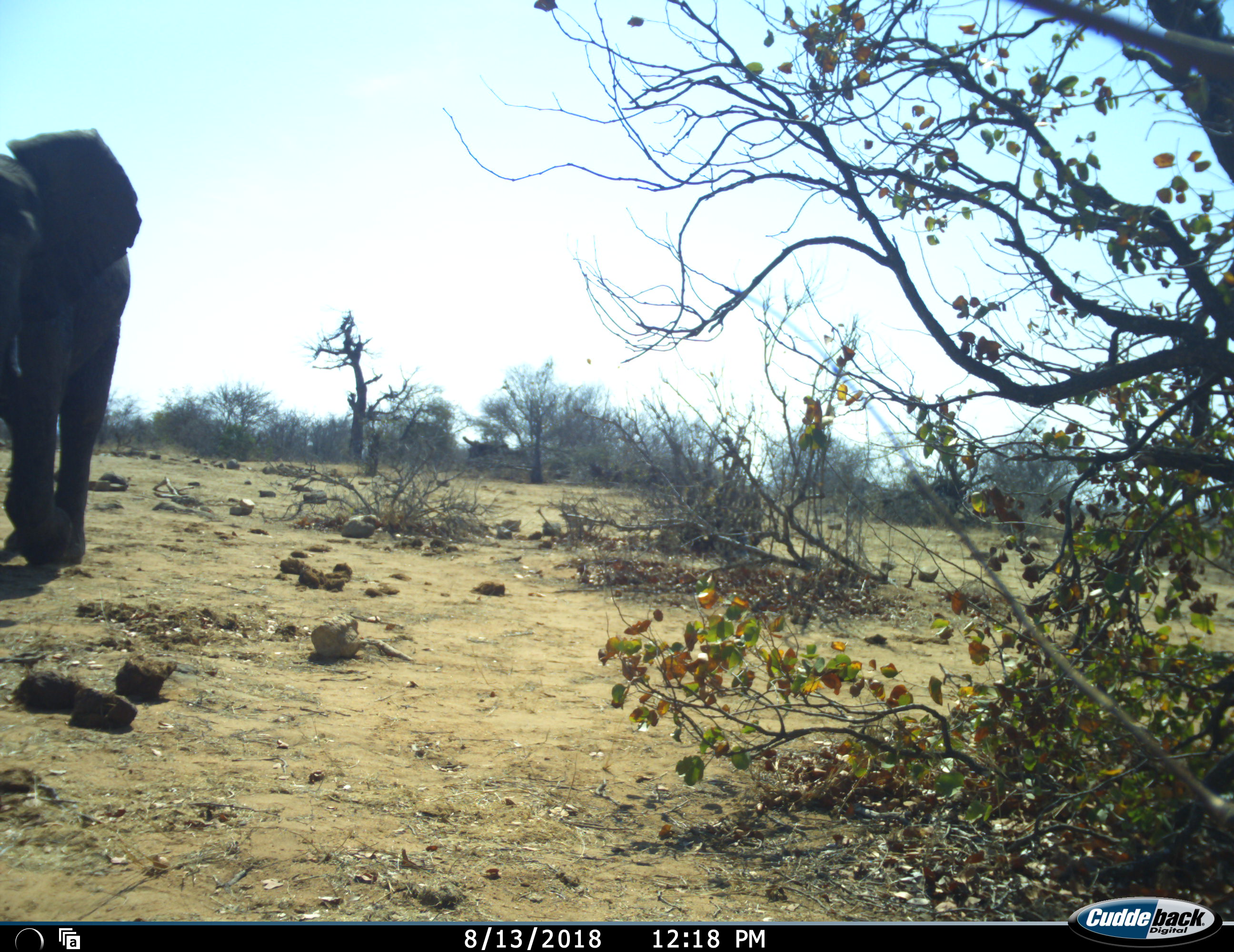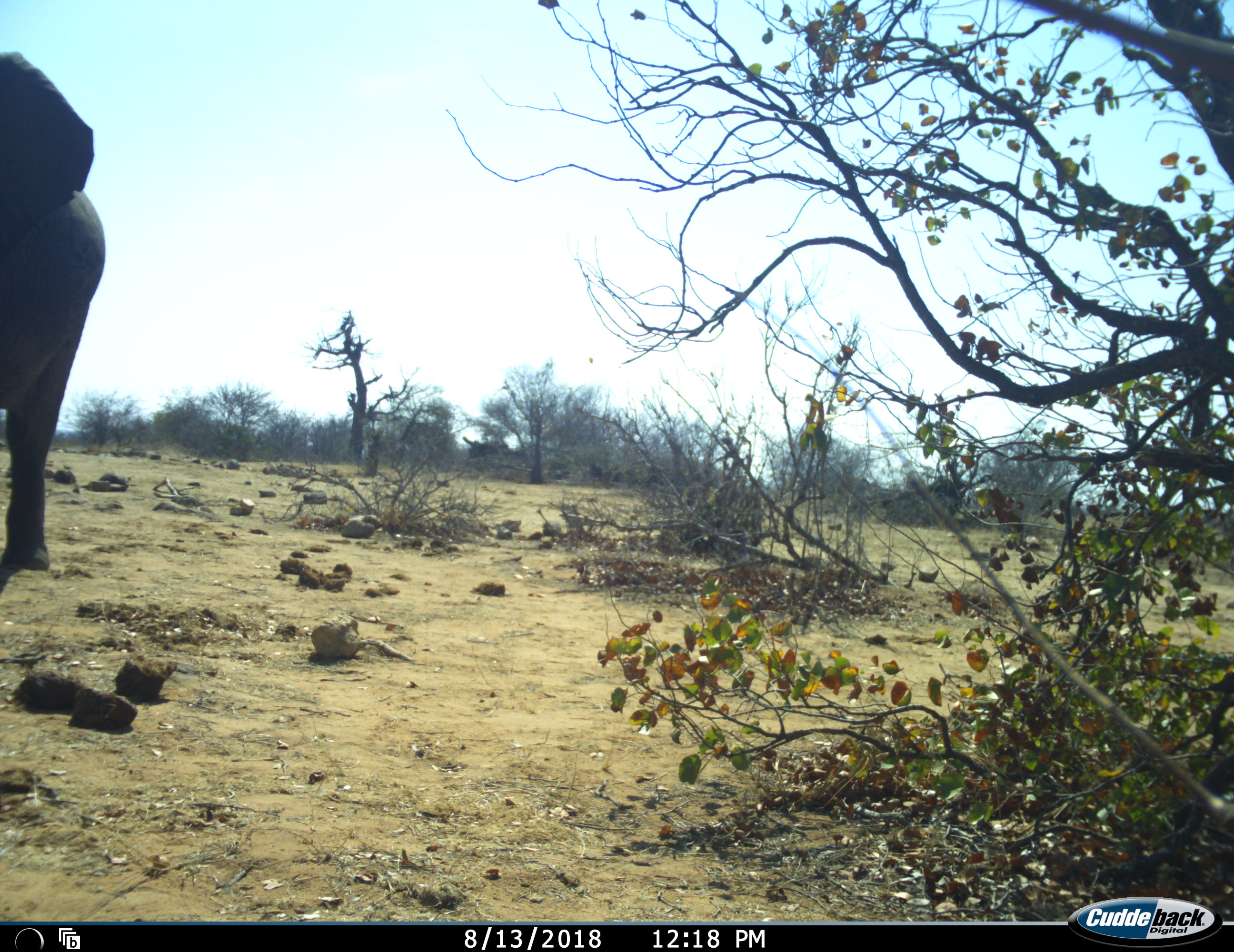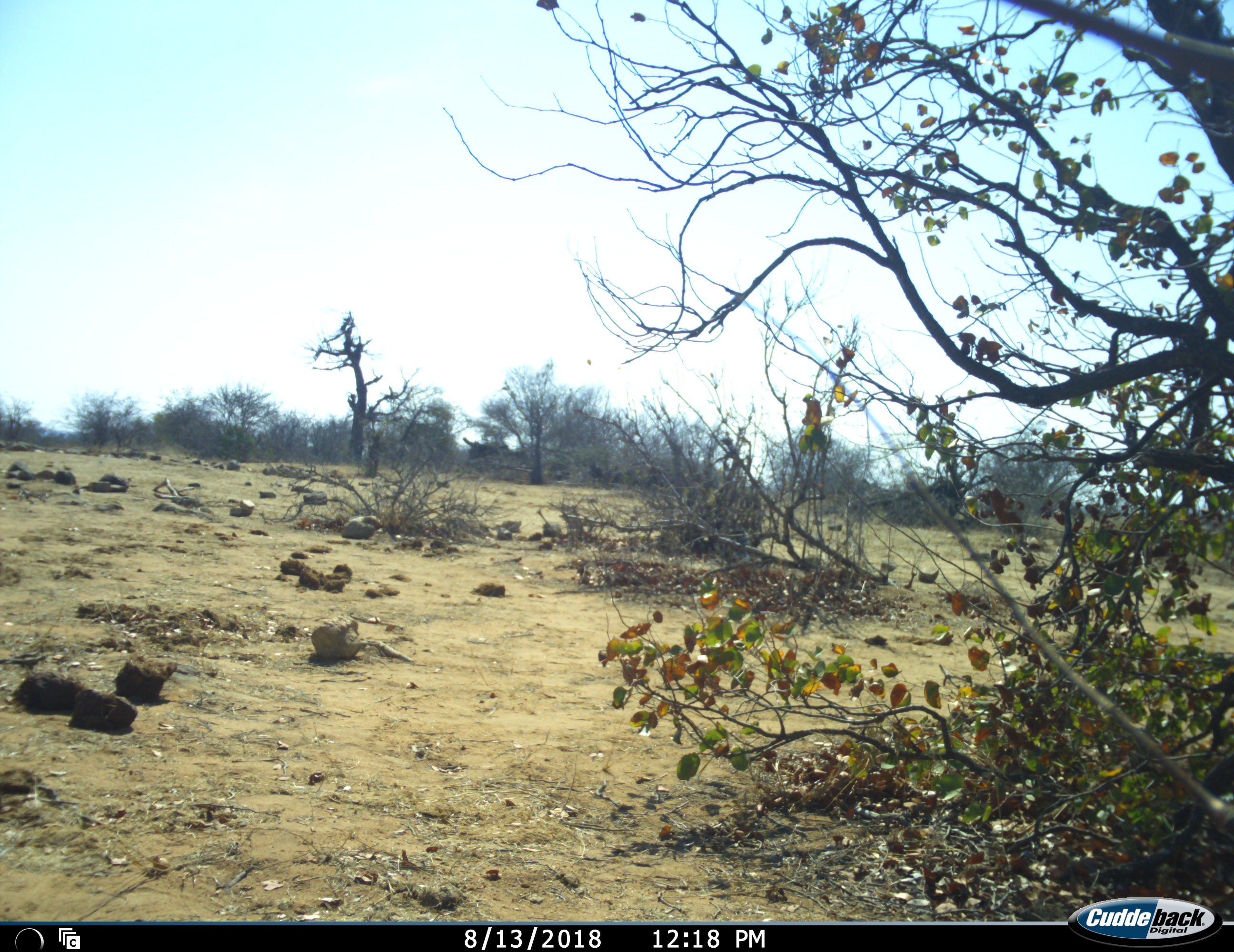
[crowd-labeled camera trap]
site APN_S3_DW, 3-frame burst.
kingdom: Animalia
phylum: Chordata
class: Mammalia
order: Proboscidea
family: Elephantidae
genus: Loxodonta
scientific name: Loxodonta africana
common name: african bush elephant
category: elephant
Elephant (african bush elephant) (Loxodonta africana), count 1. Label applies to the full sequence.